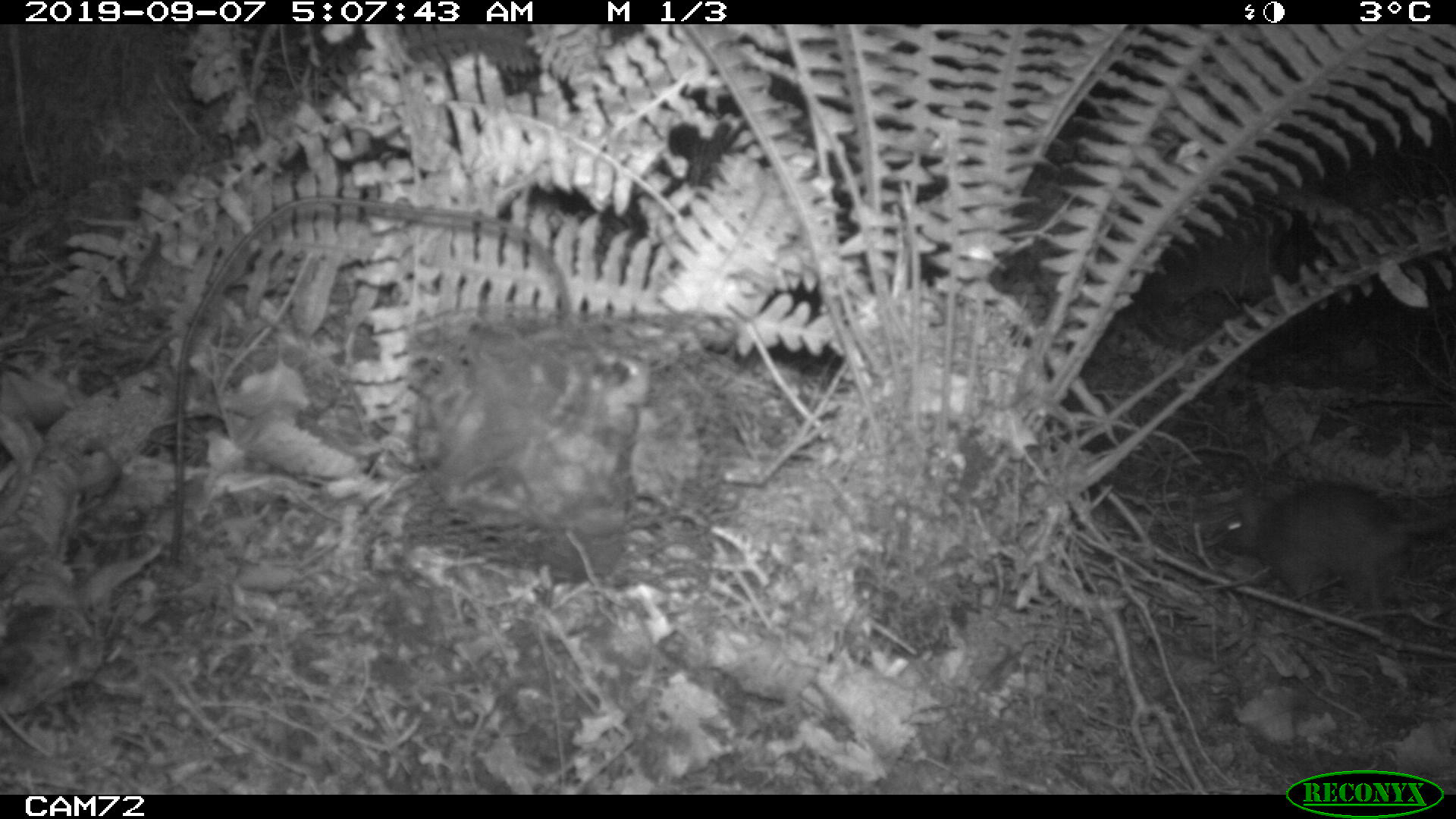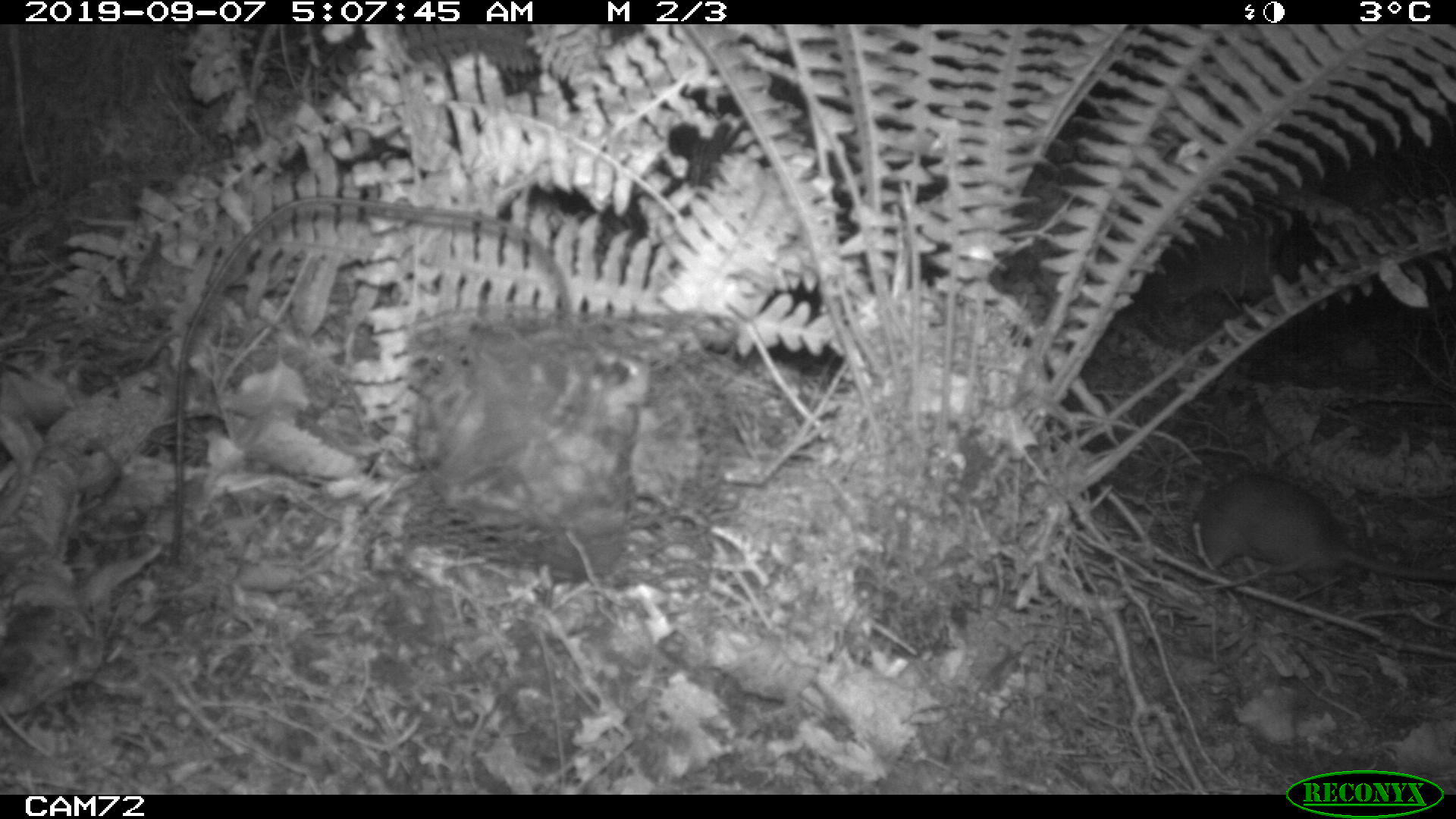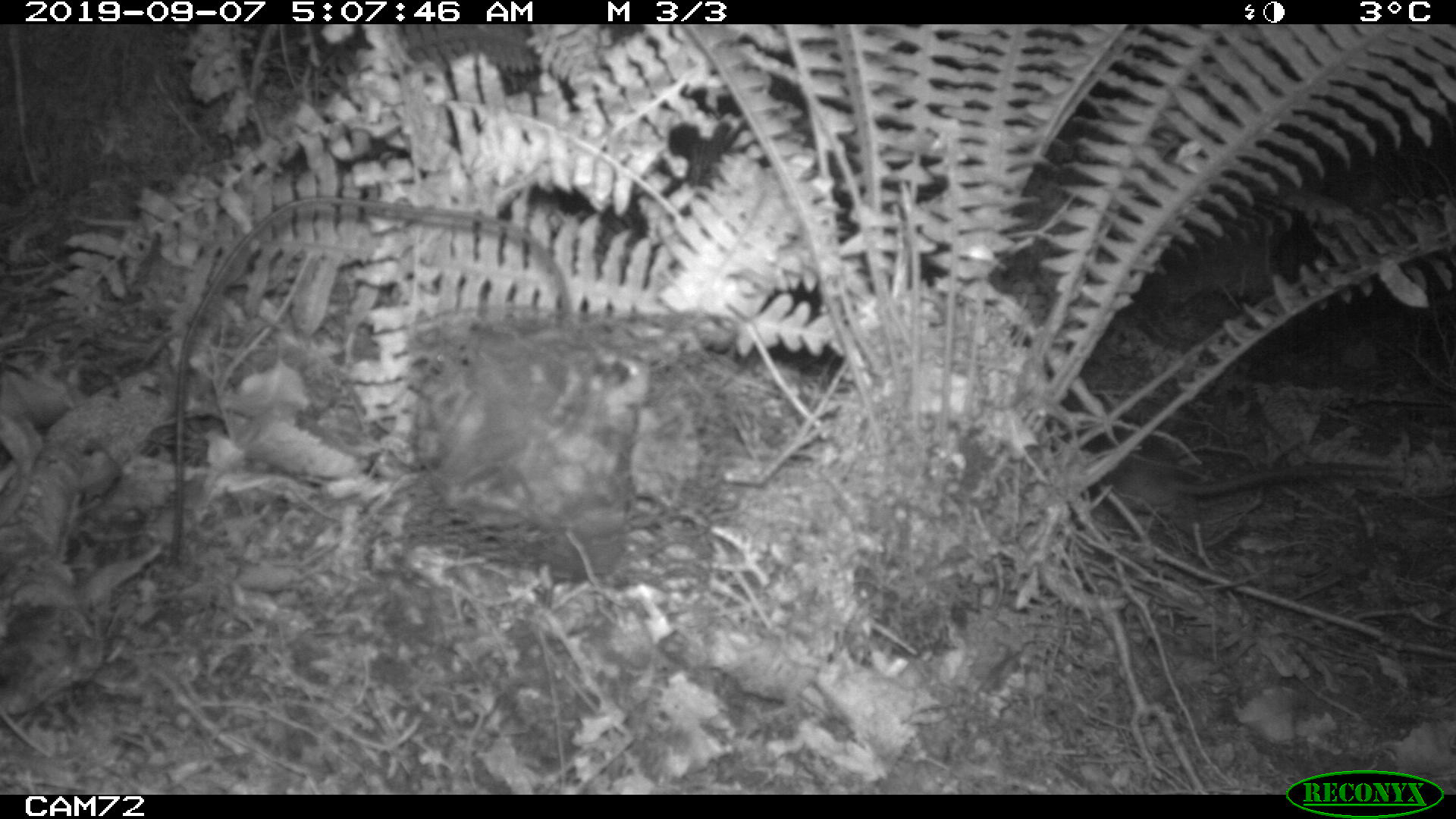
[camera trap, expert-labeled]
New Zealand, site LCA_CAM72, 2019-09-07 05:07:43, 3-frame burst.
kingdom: Animalia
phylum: Chordata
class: Mammalia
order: Rodentia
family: Muridae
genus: Rattus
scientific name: Rattus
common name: rat